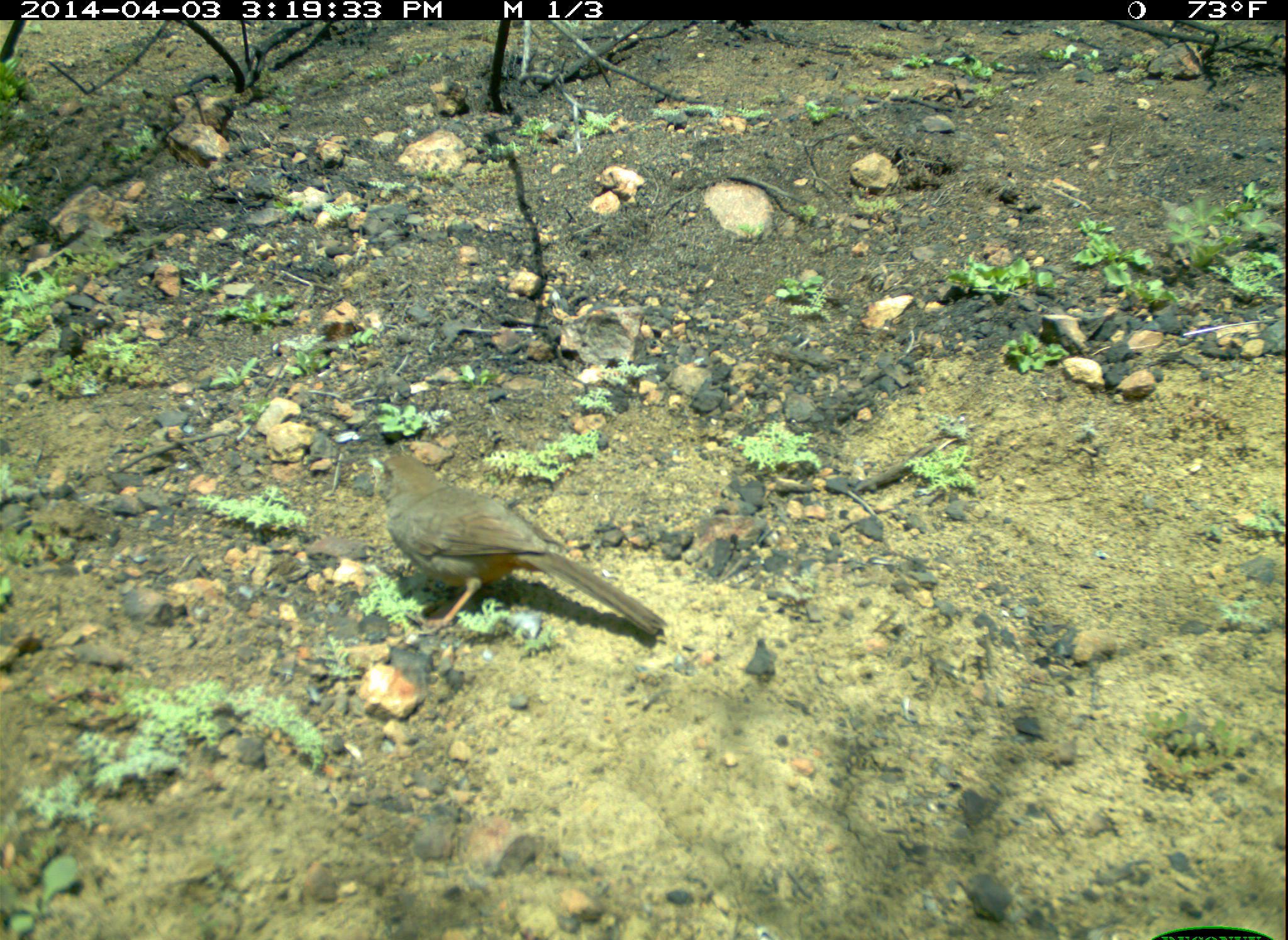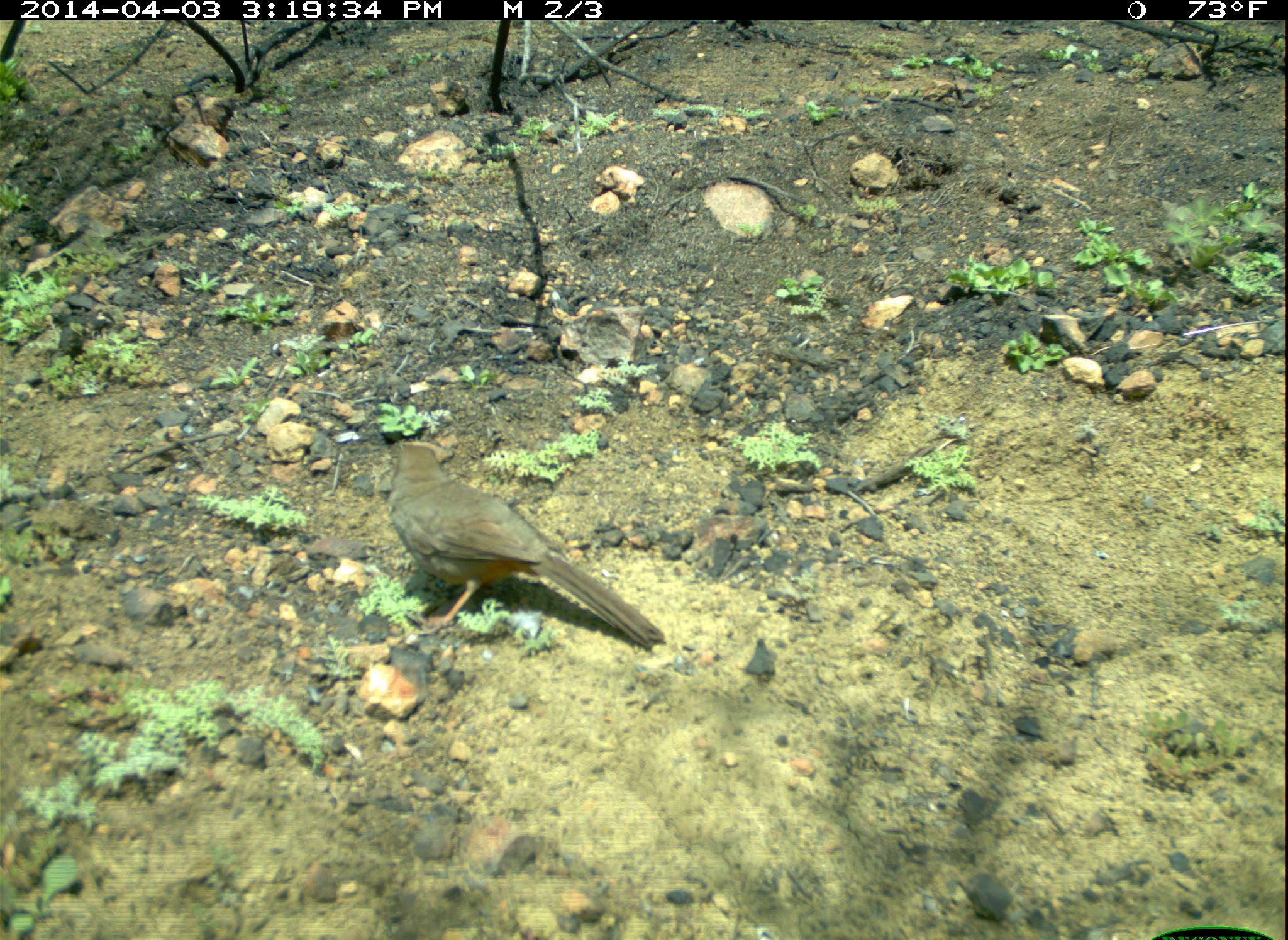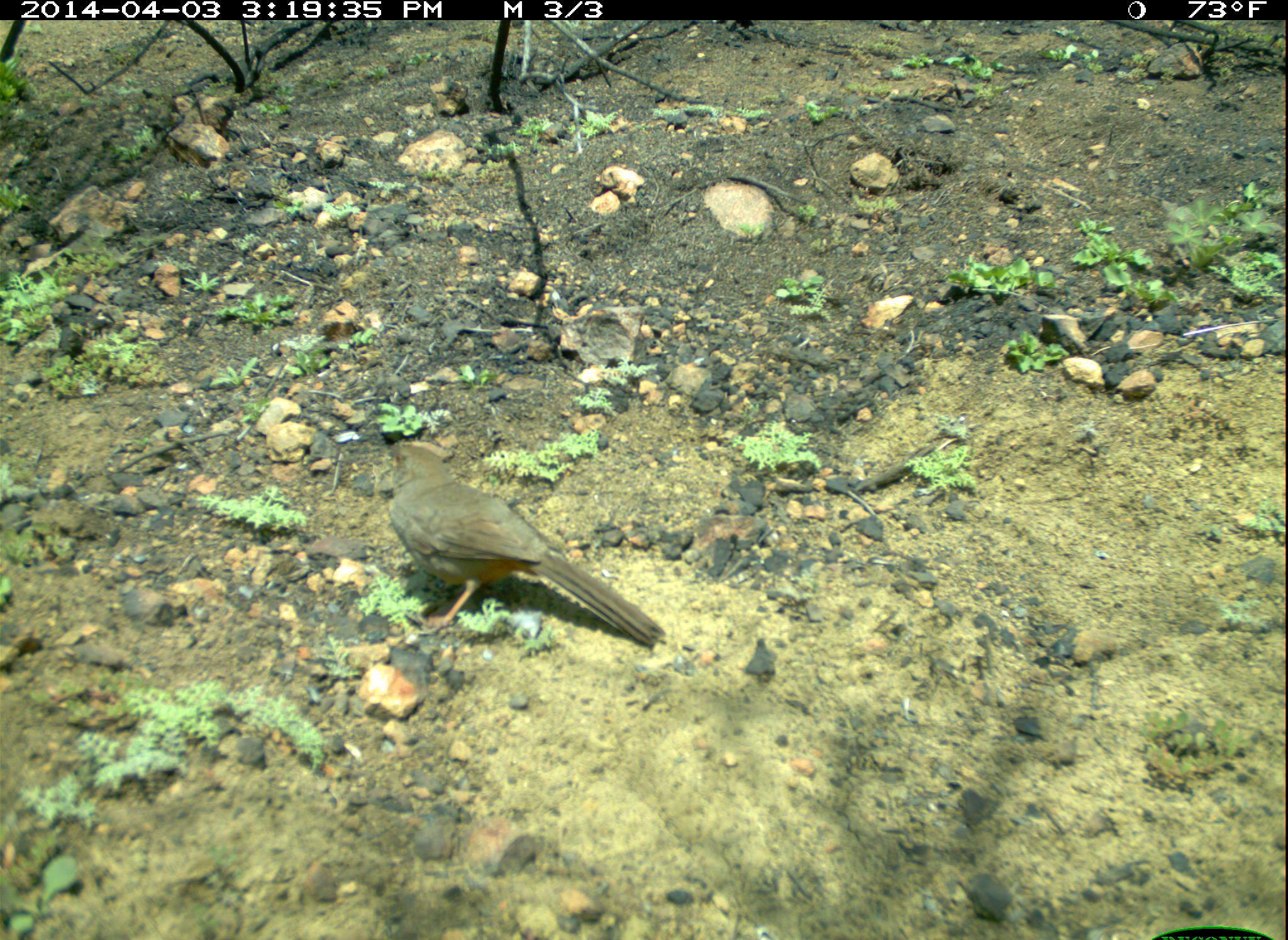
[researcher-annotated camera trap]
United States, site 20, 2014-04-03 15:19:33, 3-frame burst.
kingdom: Animalia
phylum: Chordata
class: Aves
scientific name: Aves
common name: bird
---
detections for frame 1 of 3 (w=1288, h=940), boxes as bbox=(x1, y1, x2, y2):
bird: bbox=(374, 455, 668, 638)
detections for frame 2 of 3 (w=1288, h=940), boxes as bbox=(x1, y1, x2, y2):
bird: bbox=(385, 442, 668, 649)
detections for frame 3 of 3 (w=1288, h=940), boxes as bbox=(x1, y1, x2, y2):
bird: bbox=(383, 440, 667, 649)